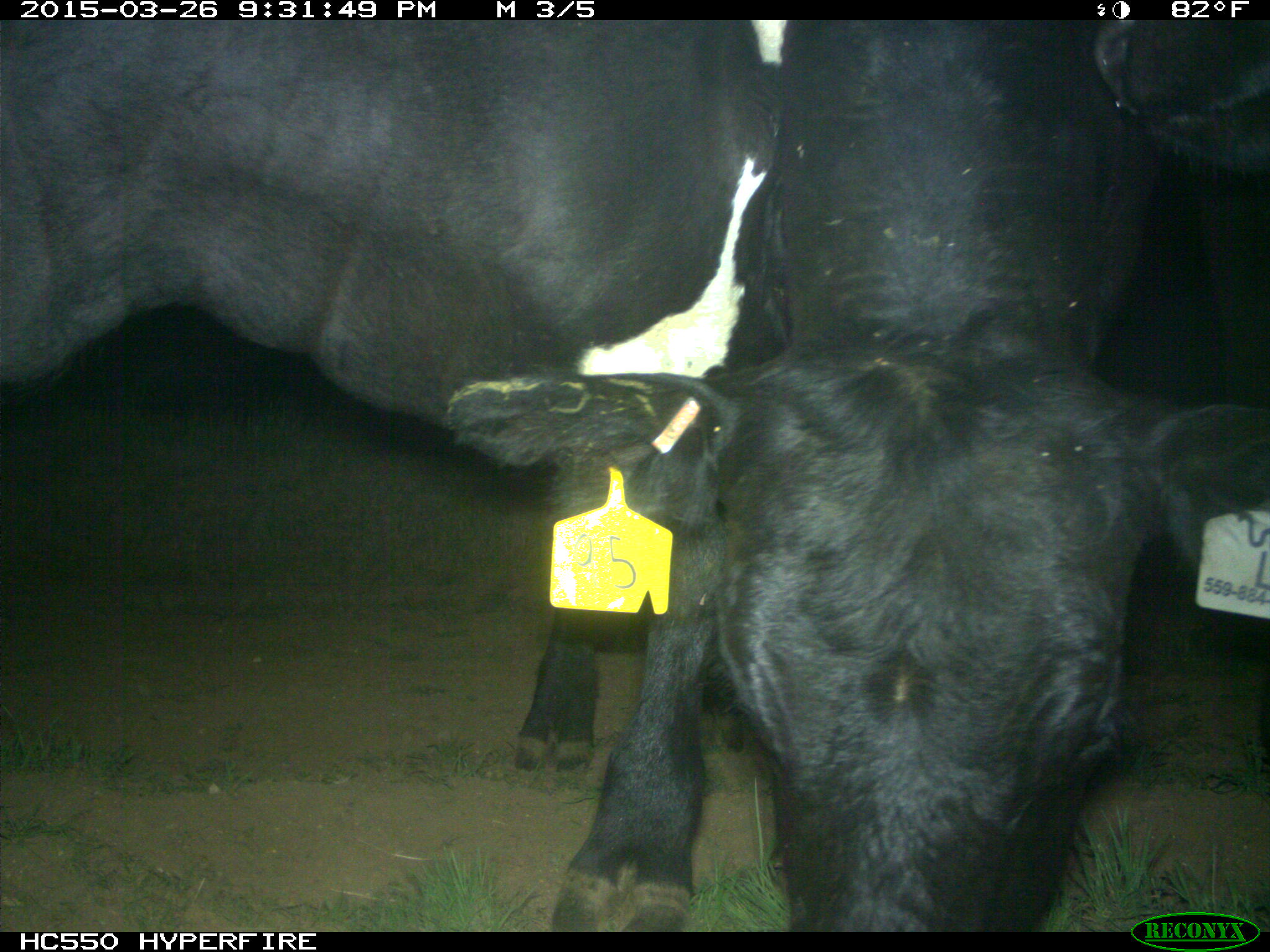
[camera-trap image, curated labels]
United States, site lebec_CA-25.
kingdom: Animalia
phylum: Chordata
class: Mammalia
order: Artiodactyla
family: Bovidae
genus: Bos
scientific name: Bos taurus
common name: domestic cow